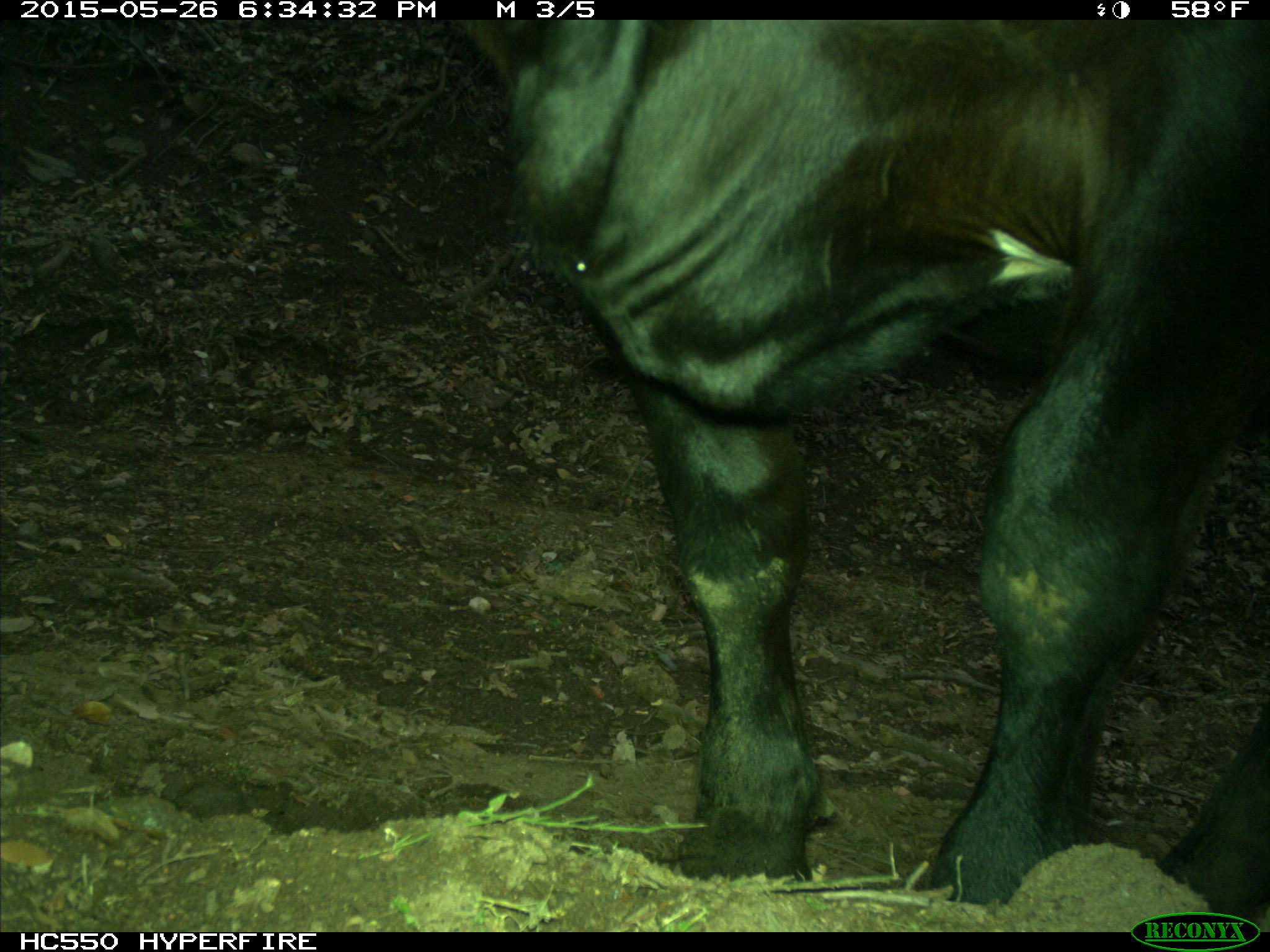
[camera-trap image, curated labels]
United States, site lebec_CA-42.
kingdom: Animalia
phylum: Chordata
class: Mammalia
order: Artiodactyla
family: Bovidae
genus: Bos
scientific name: Bos taurus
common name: domestic cow